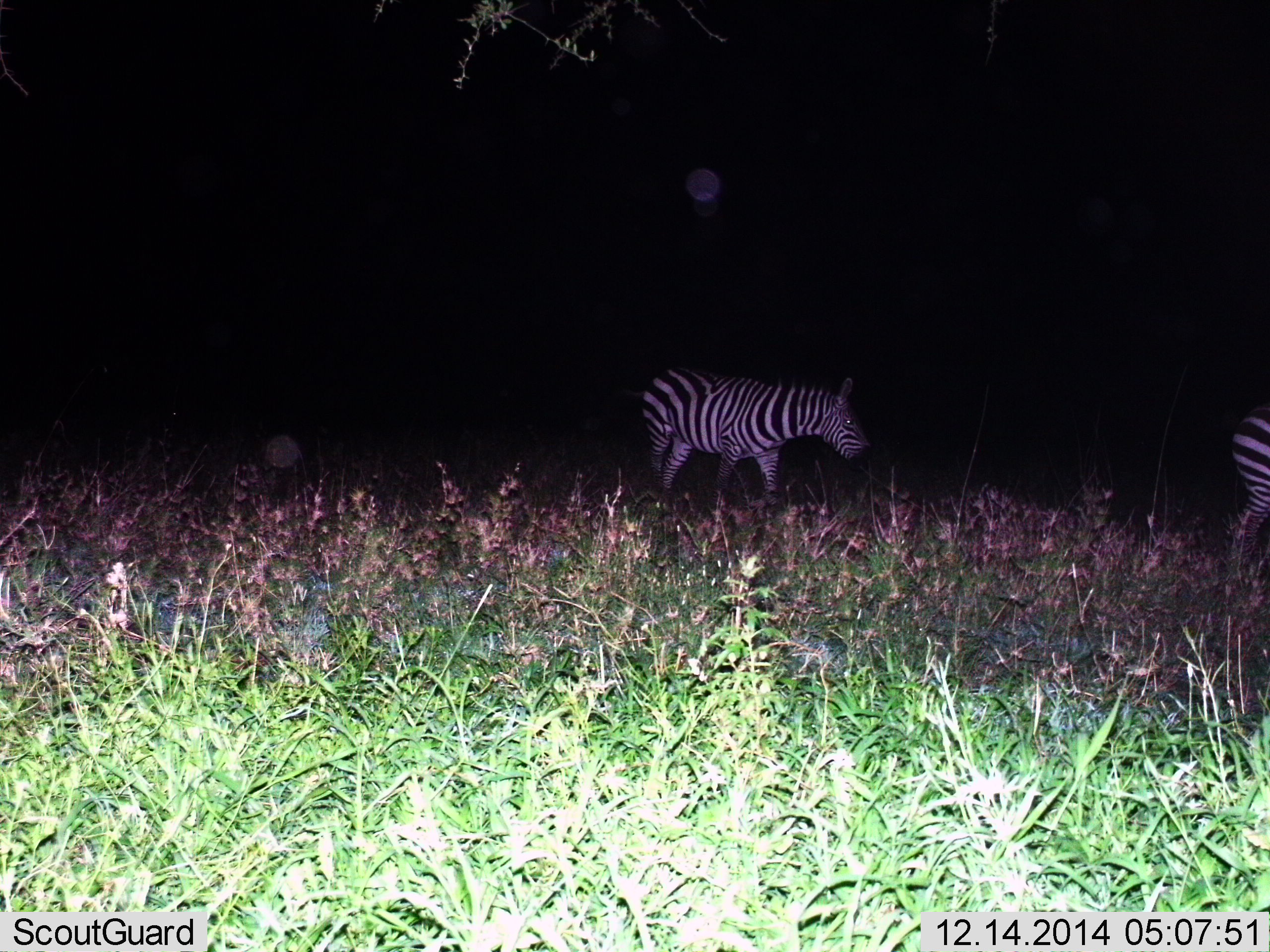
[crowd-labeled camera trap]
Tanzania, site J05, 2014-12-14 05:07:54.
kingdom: Animalia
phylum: Chordata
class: Mammalia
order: Perissodactyla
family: Equidae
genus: Equus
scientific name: Equus quagga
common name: plains zebra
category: zebra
Zebra (plains zebra) (Equus quagga), count 2. Behavior (volunteer vote fractions): standing 20%, resting 0%, moving 80%, interacting 0%. Young present (vote fraction): 0%. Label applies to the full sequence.